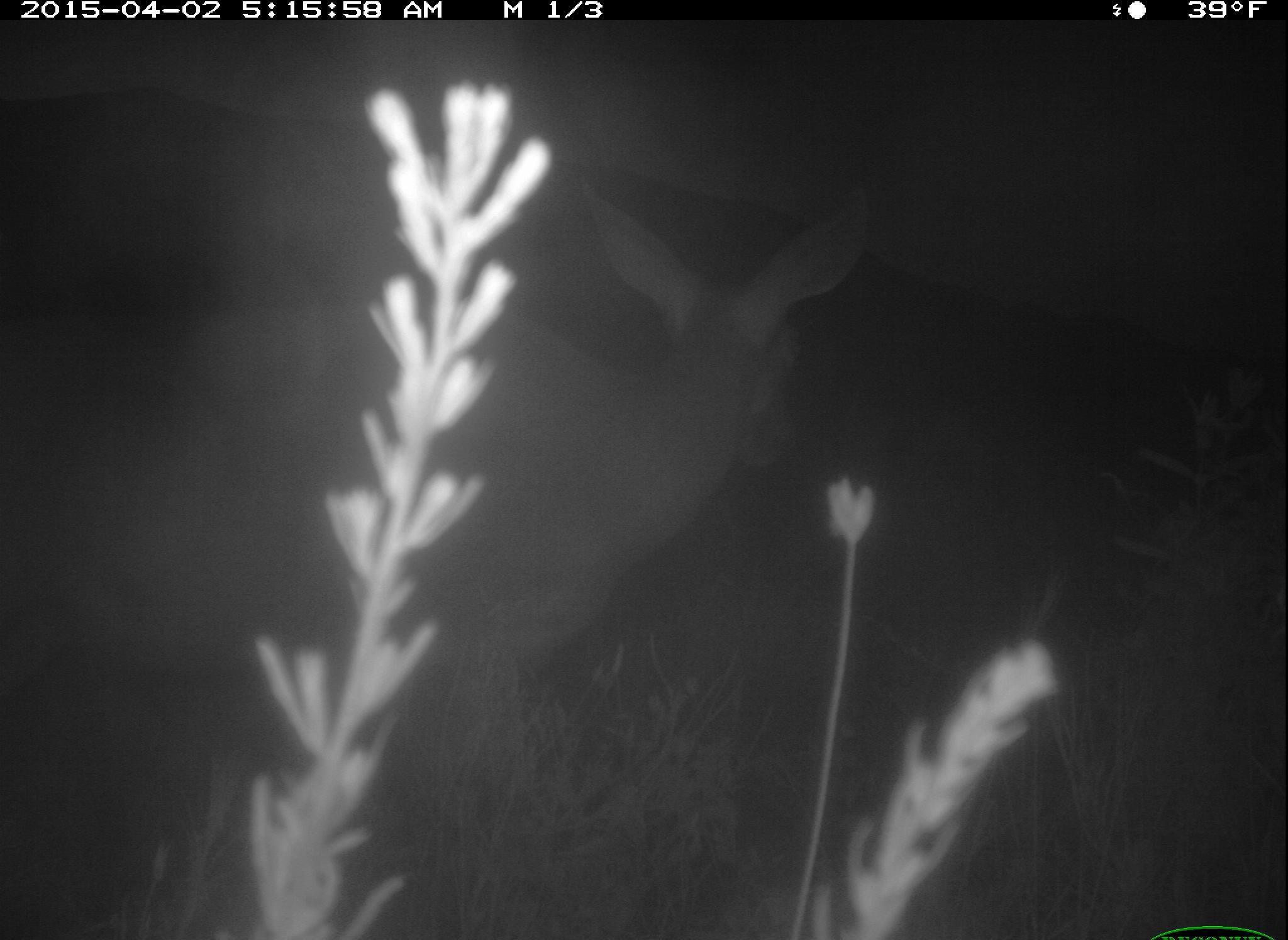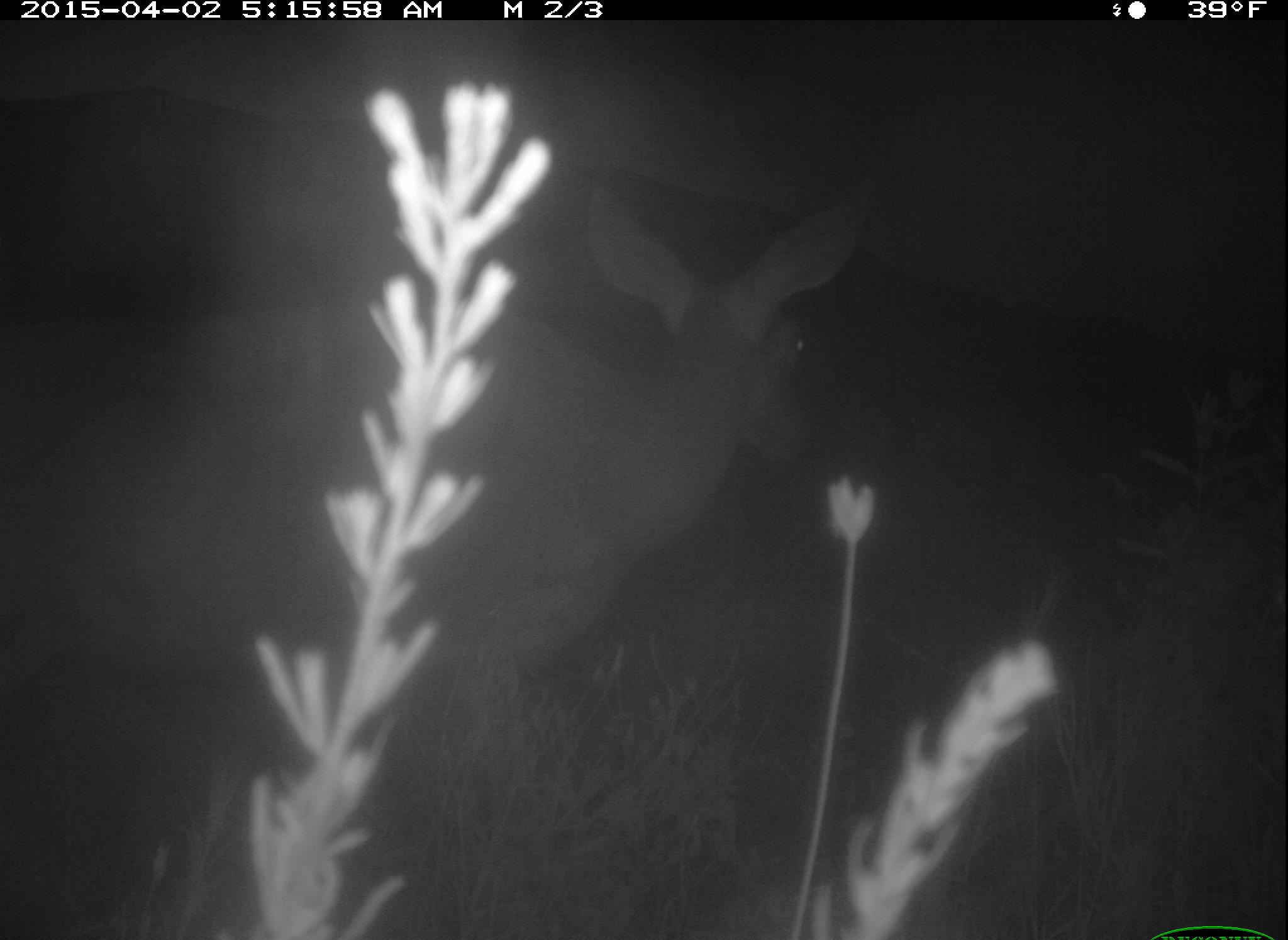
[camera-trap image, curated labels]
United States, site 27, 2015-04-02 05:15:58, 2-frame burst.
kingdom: Animalia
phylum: Chordata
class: Mammalia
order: Artiodactyla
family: Cervidae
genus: Odocoileus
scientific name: Odocoileus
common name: deer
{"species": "deer (Odocoileus)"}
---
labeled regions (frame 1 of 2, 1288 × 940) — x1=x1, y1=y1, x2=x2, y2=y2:
deer: x1=0, y1=179, x2=874, y2=835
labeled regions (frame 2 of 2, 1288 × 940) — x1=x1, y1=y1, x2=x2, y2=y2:
deer: x1=0, y1=181, x2=863, y2=889